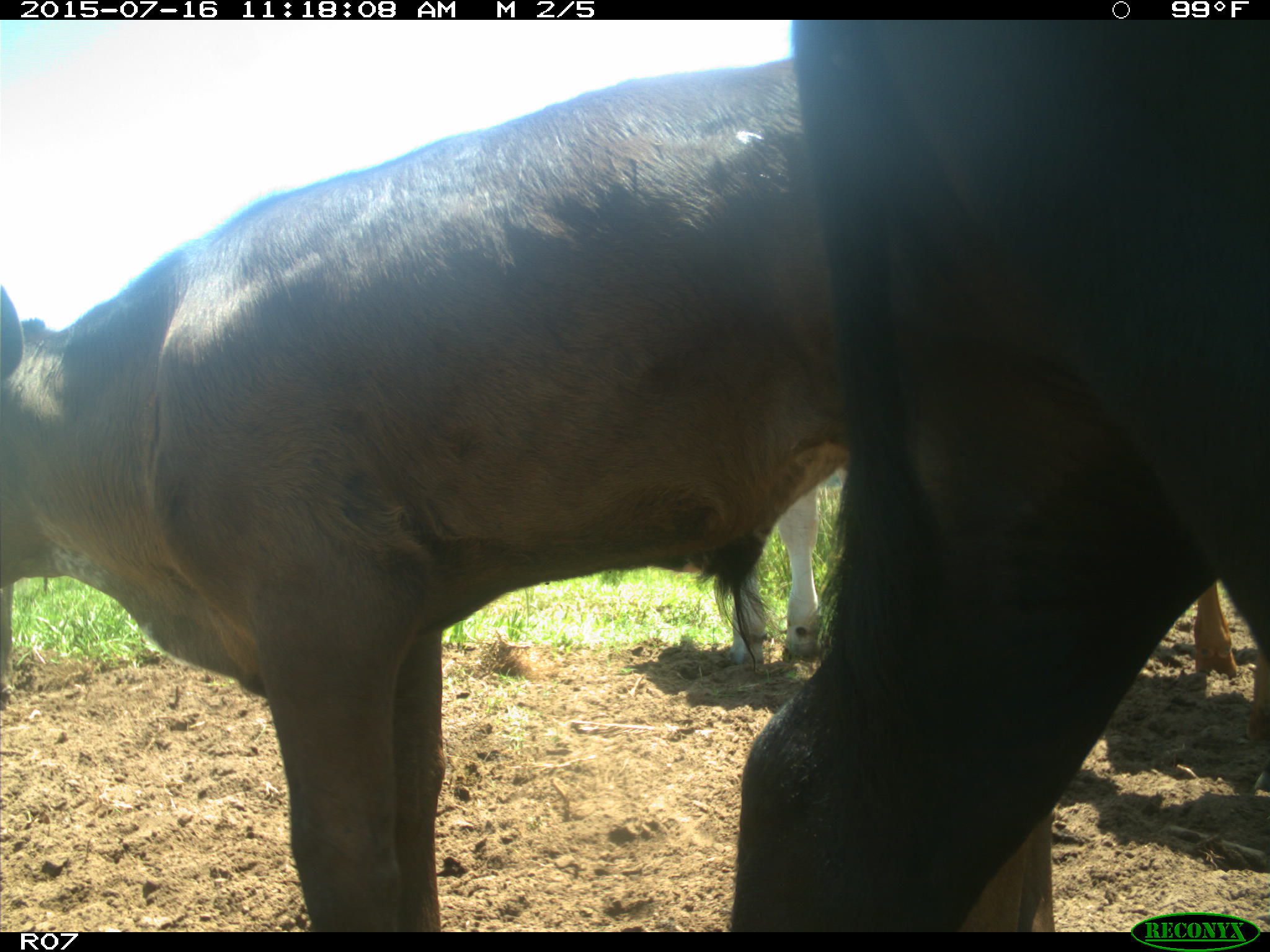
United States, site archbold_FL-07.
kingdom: Animalia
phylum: Chordata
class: Mammalia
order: Artiodactyla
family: Bovidae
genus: Bos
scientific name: Bos taurus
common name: domestic cow